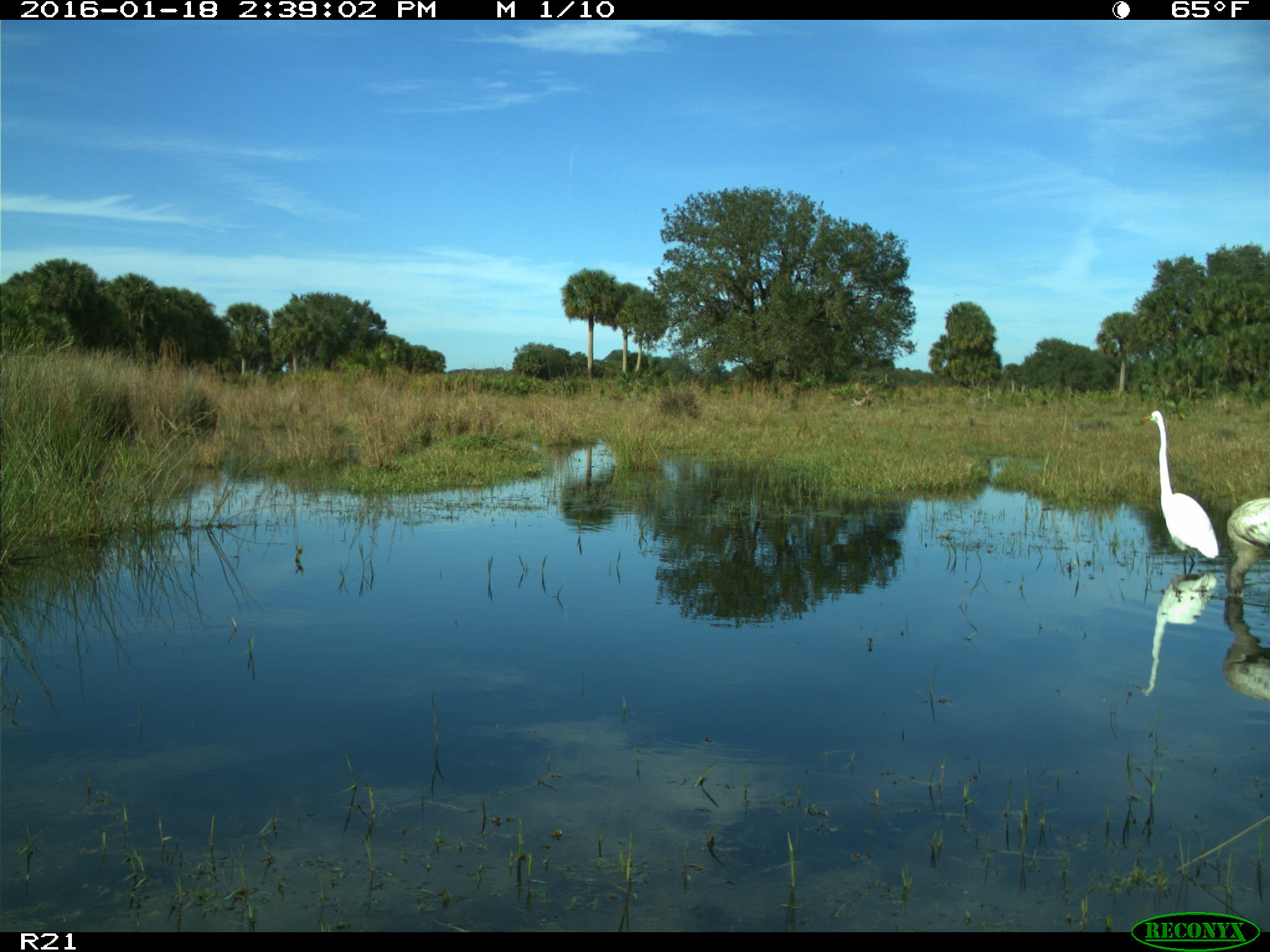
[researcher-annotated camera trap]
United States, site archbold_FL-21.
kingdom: Animalia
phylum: Chordata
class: Aves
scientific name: Aves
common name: birds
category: unidentified bird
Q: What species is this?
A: Unidentified bird (birds) (Aves).